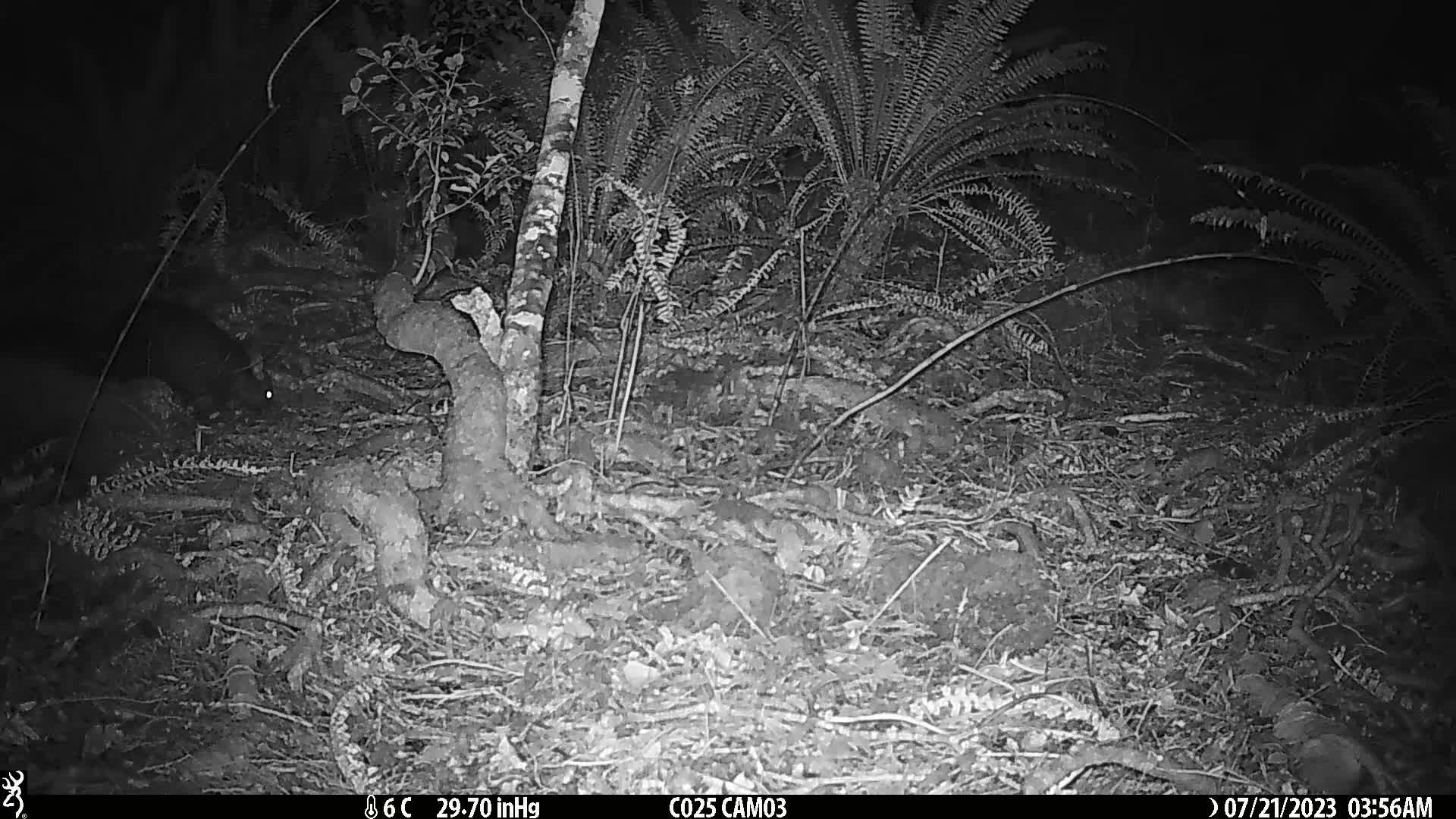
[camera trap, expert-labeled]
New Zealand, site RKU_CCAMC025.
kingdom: Animalia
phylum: Chordata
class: Mammalia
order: Diprotodontia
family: Phalangeridae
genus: Trichosurus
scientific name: Trichosurus vulpecula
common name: common brushtail possum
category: possum